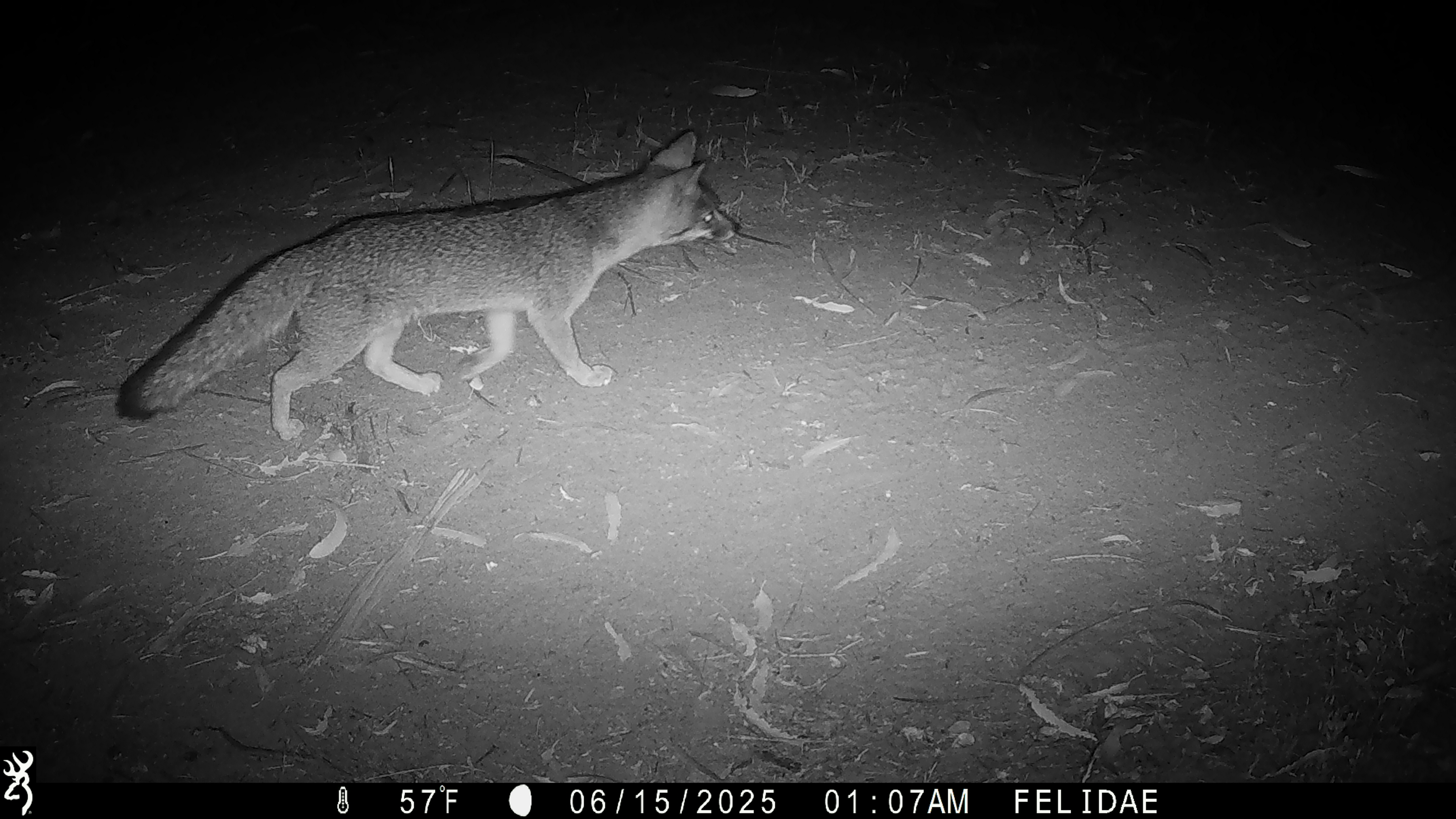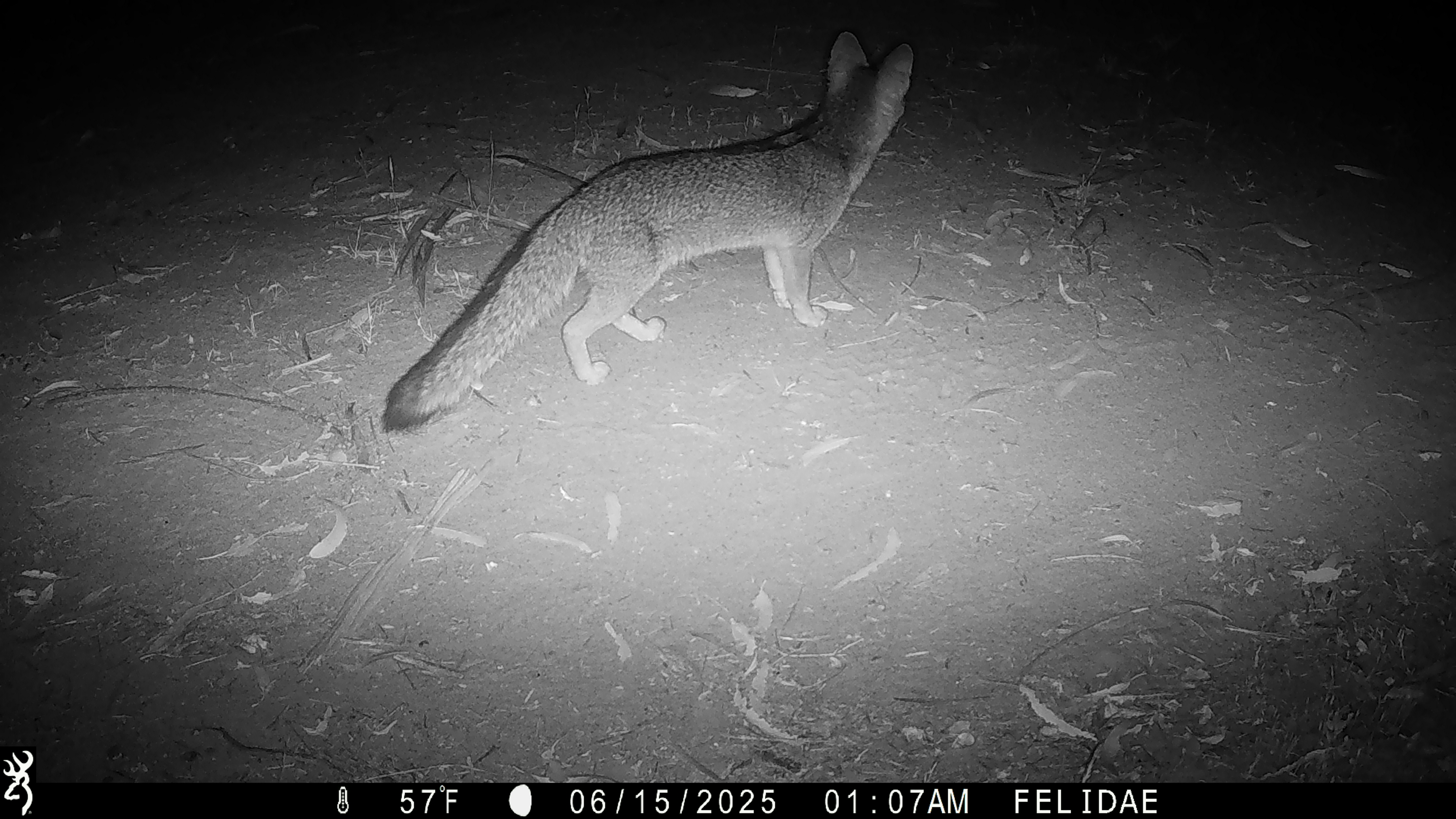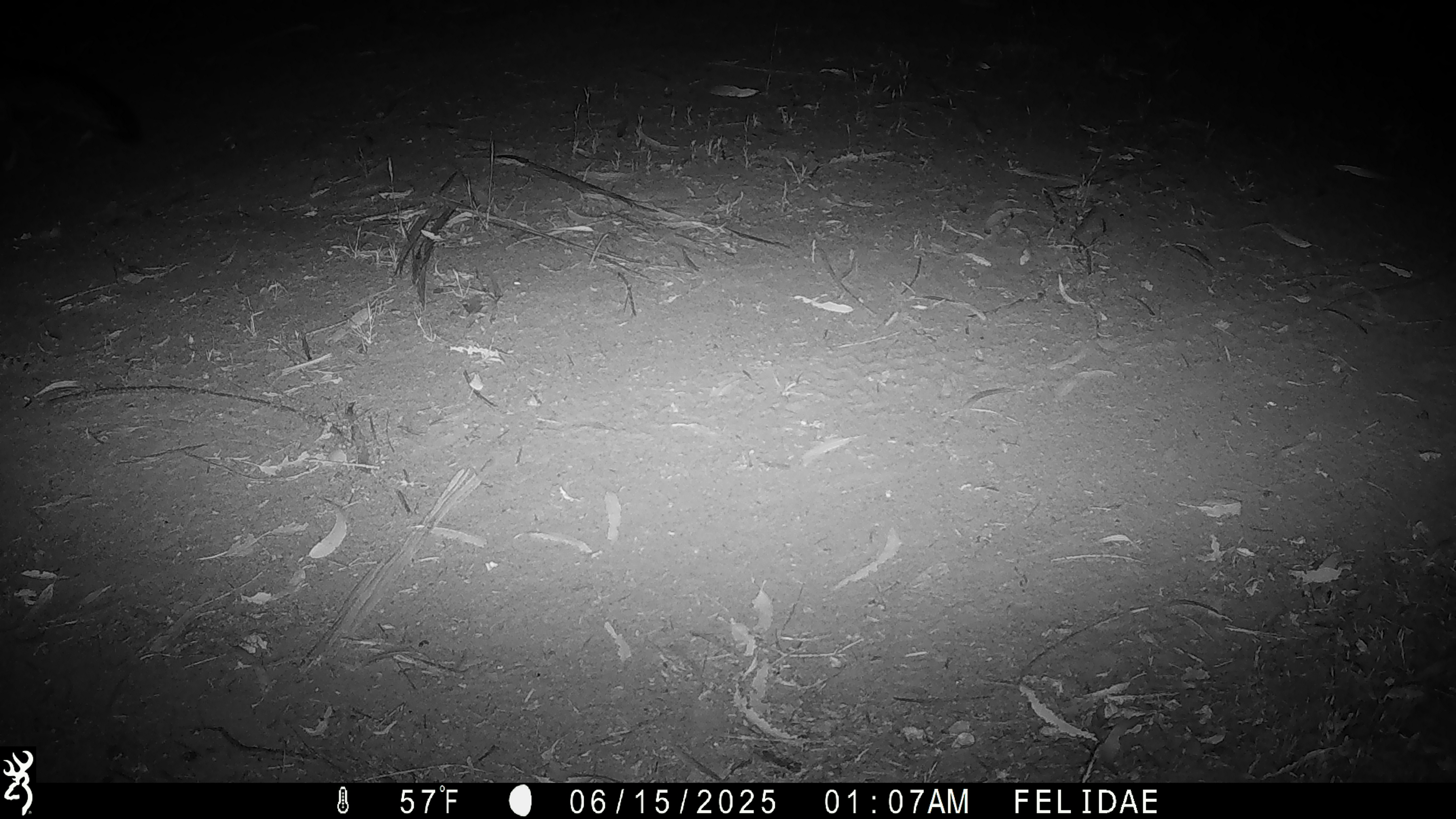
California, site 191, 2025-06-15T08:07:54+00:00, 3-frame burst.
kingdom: Animalia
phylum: Chordata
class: Mammalia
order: Carnivora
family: Canidae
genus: Urocyon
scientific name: Urocyon cinereoargenteus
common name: gray fox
Gray fox (Urocyon cinereoargenteus).